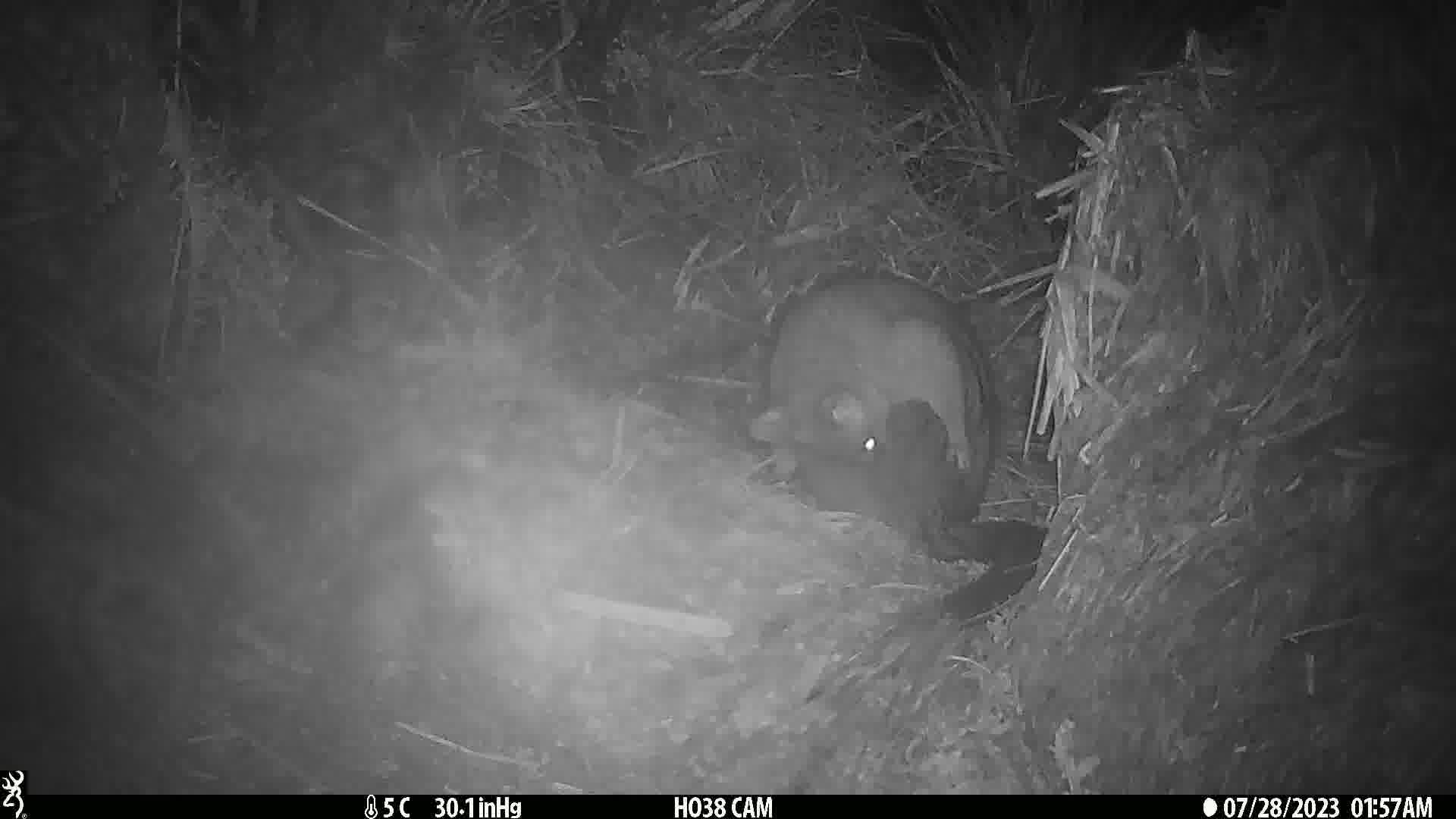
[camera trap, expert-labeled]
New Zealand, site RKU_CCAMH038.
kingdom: Animalia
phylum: Chordata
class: Mammalia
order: Diprotodontia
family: Phalangeridae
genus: Trichosurus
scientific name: Trichosurus vulpecula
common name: common brushtail possum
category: possum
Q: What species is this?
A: Possum (common brushtail possum) (Trichosurus vulpecula).